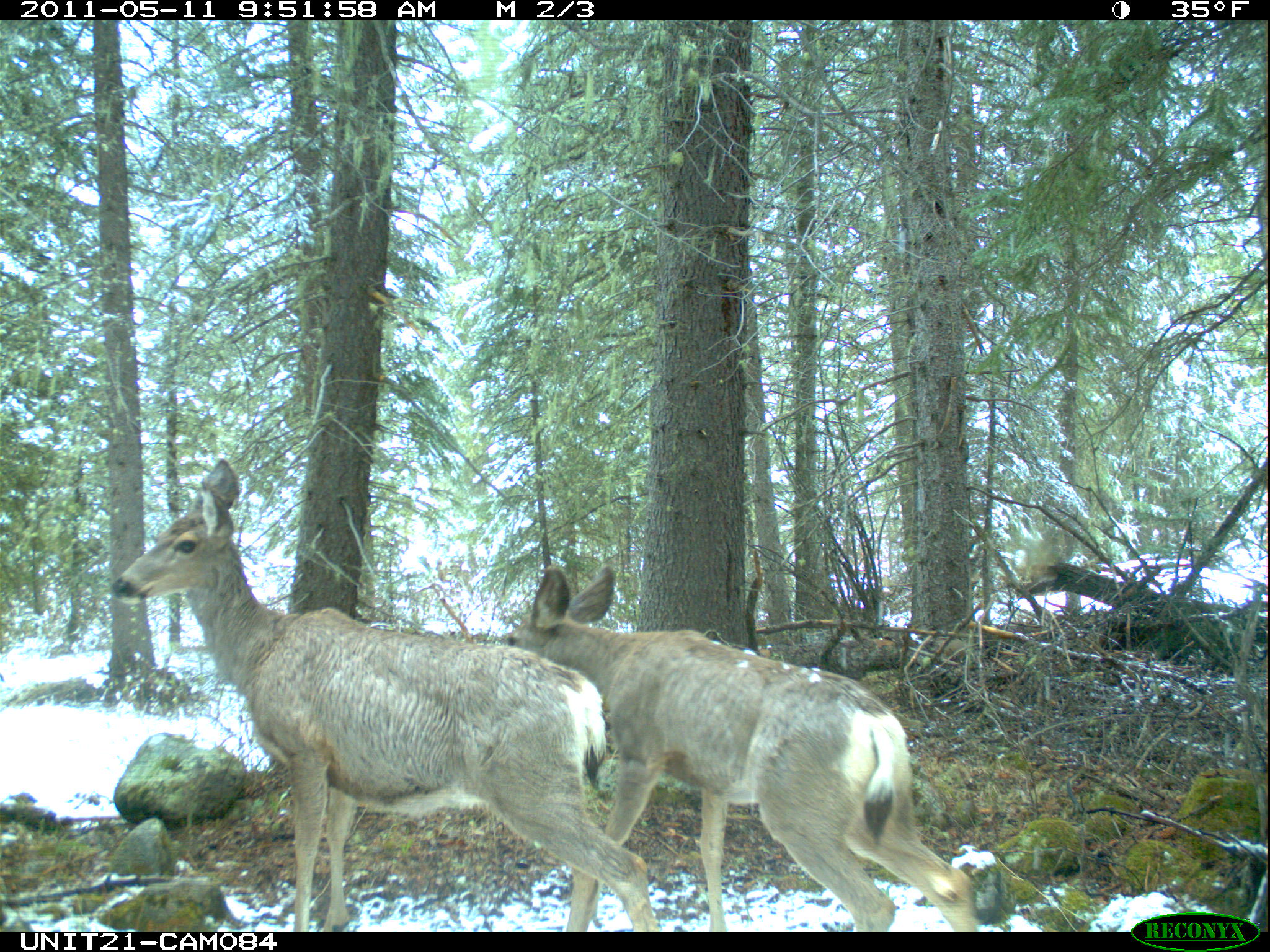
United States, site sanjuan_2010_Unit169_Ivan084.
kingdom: Animalia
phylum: Chordata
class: Mammalia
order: Artiodactyla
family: Cervidae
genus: Odocoileus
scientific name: Odocoileus hemionus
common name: mule deer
Odocoileus hemionus (mule deer).